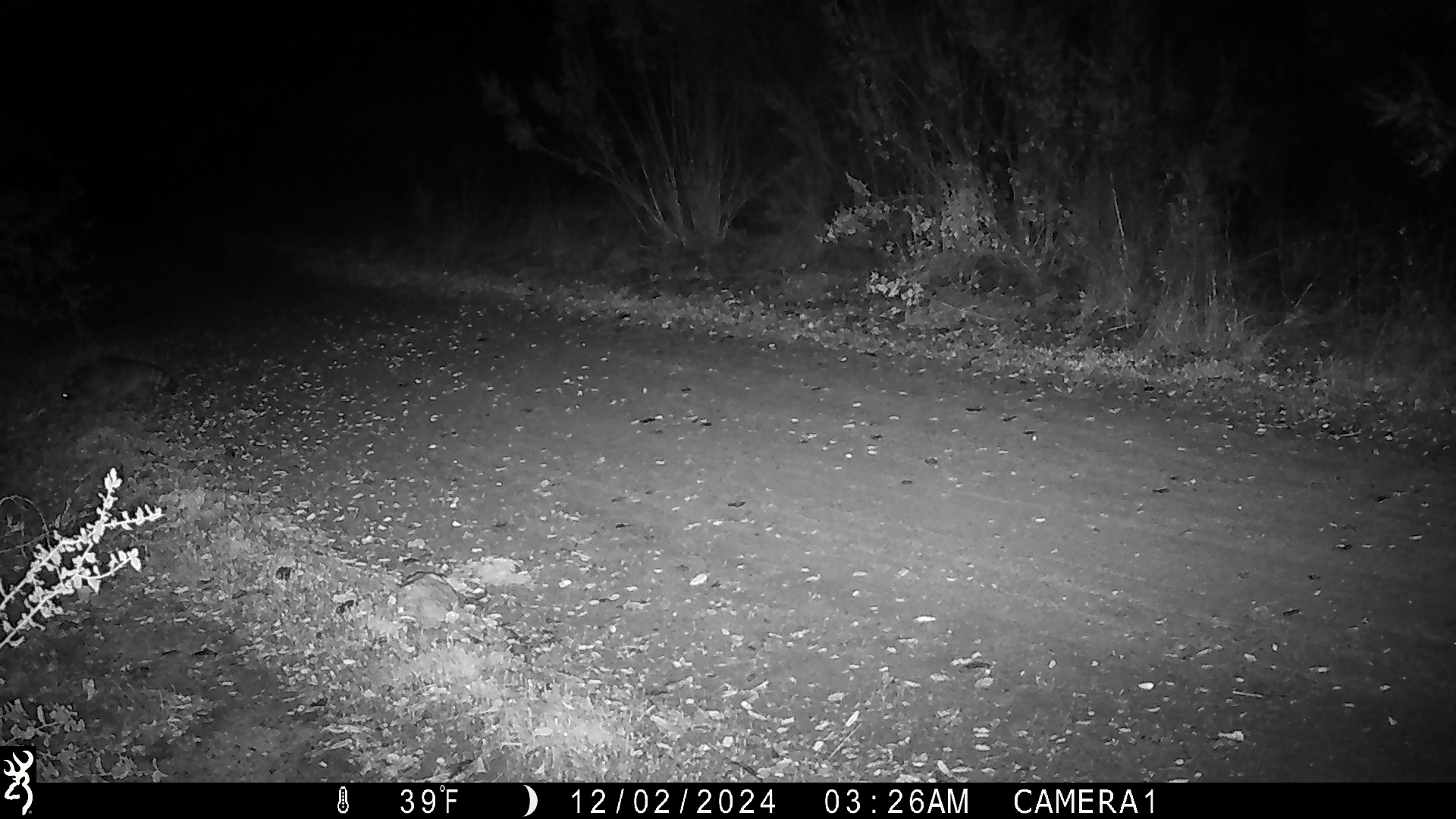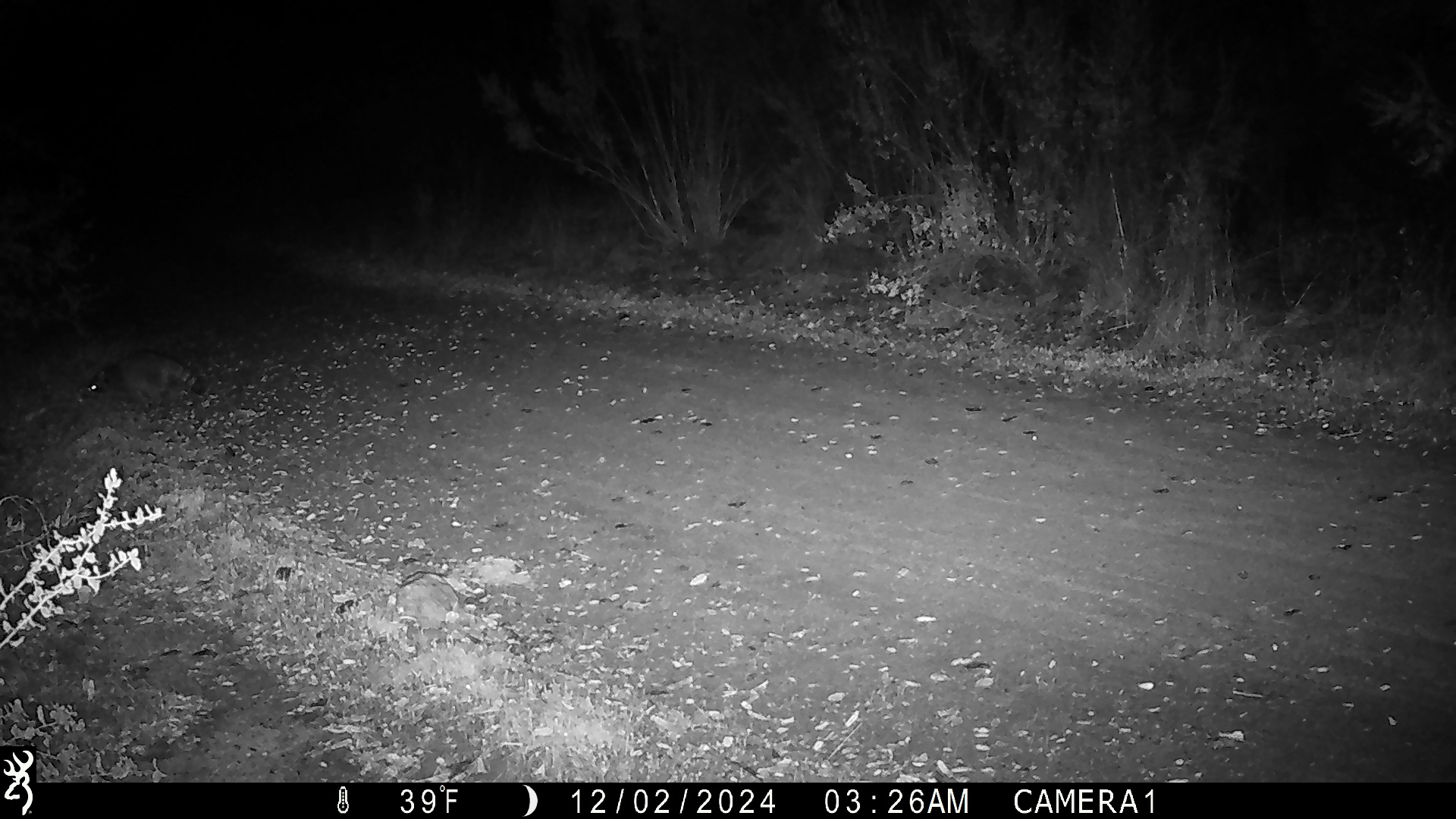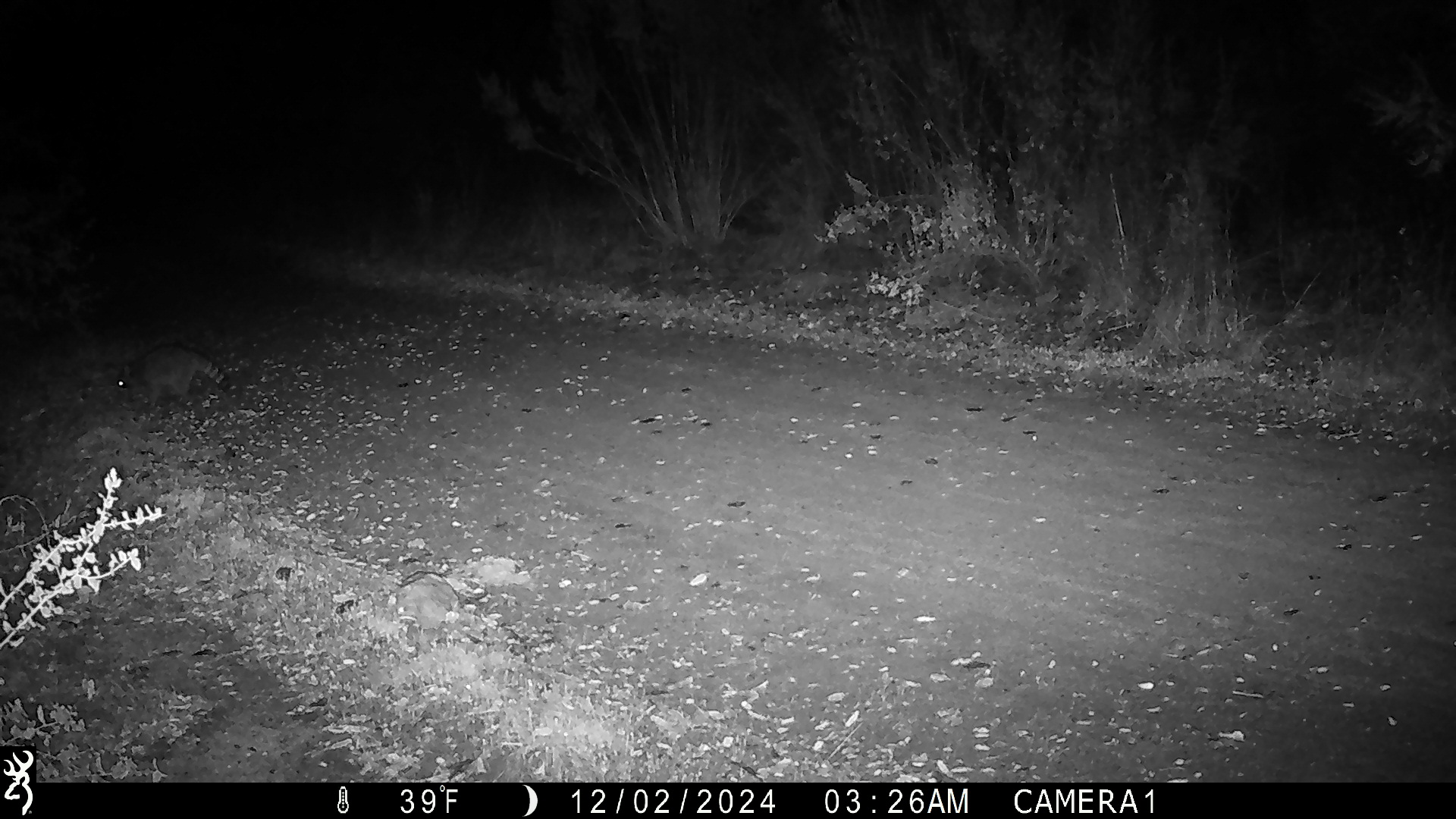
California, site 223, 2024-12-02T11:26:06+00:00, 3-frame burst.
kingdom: Animalia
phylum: Chordata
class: Mammalia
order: Carnivora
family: Procyonidae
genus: Procyon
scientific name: Procyon lotor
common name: raccoon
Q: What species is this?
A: Raccoon (Procyon lotor).